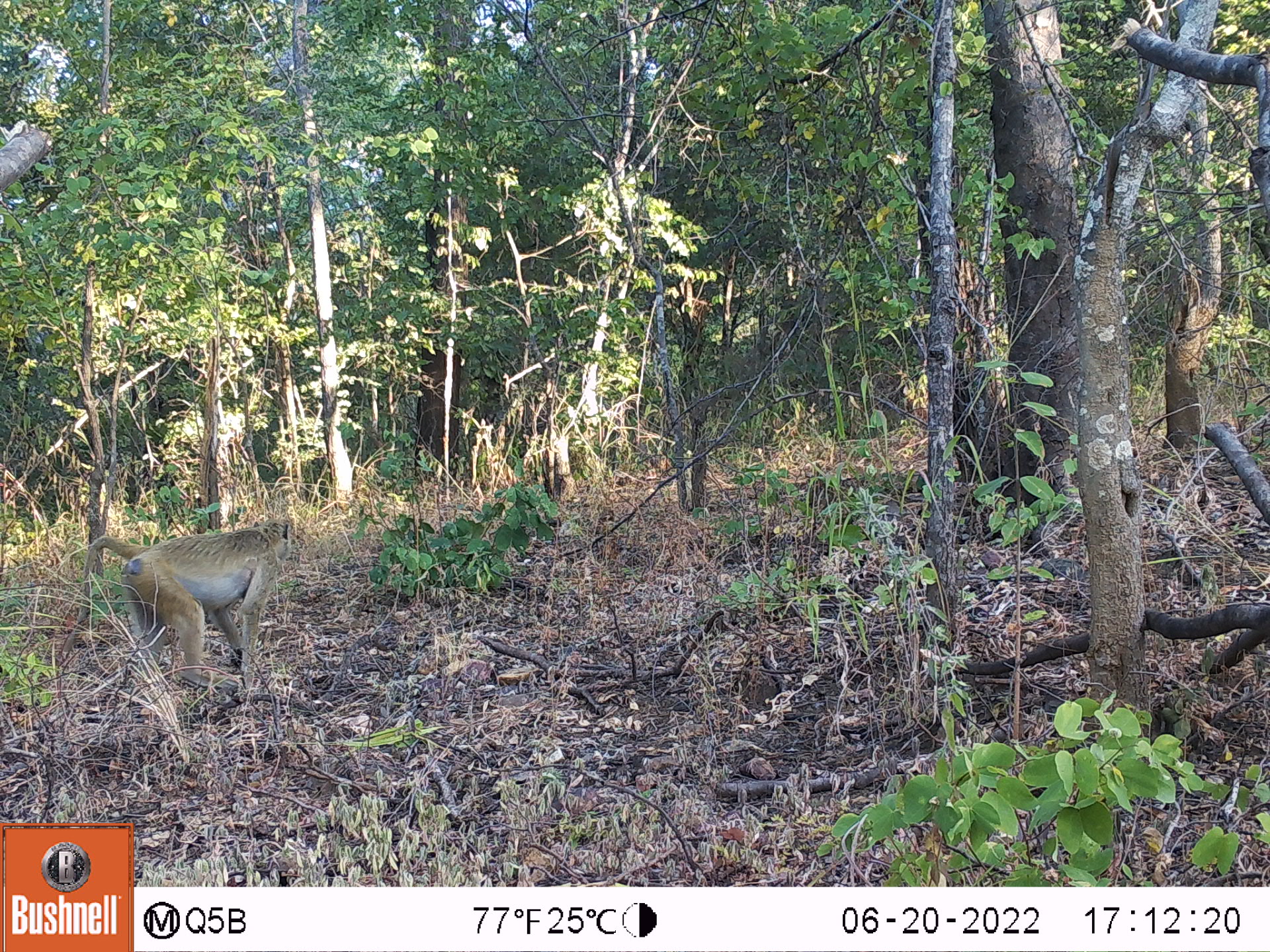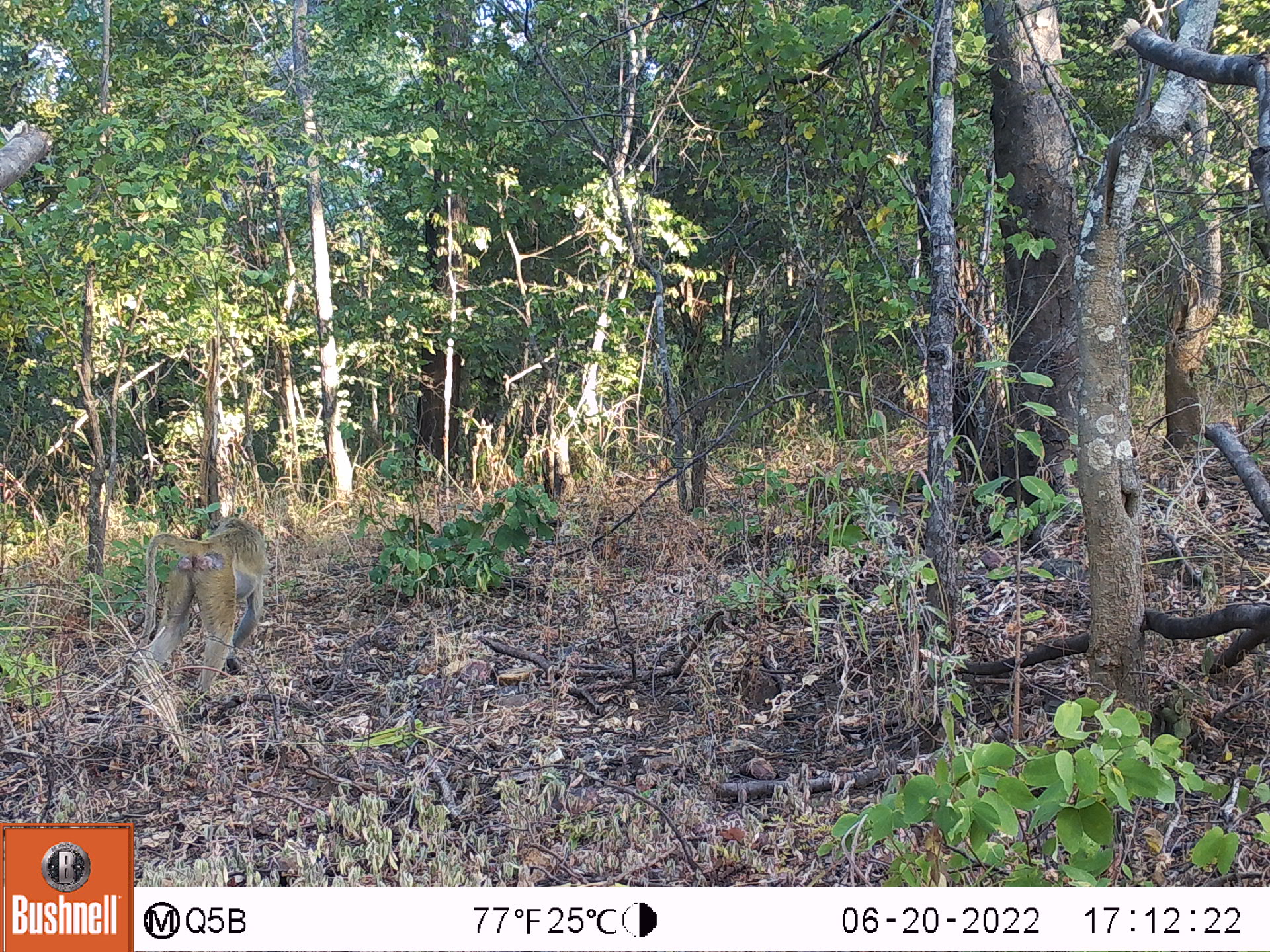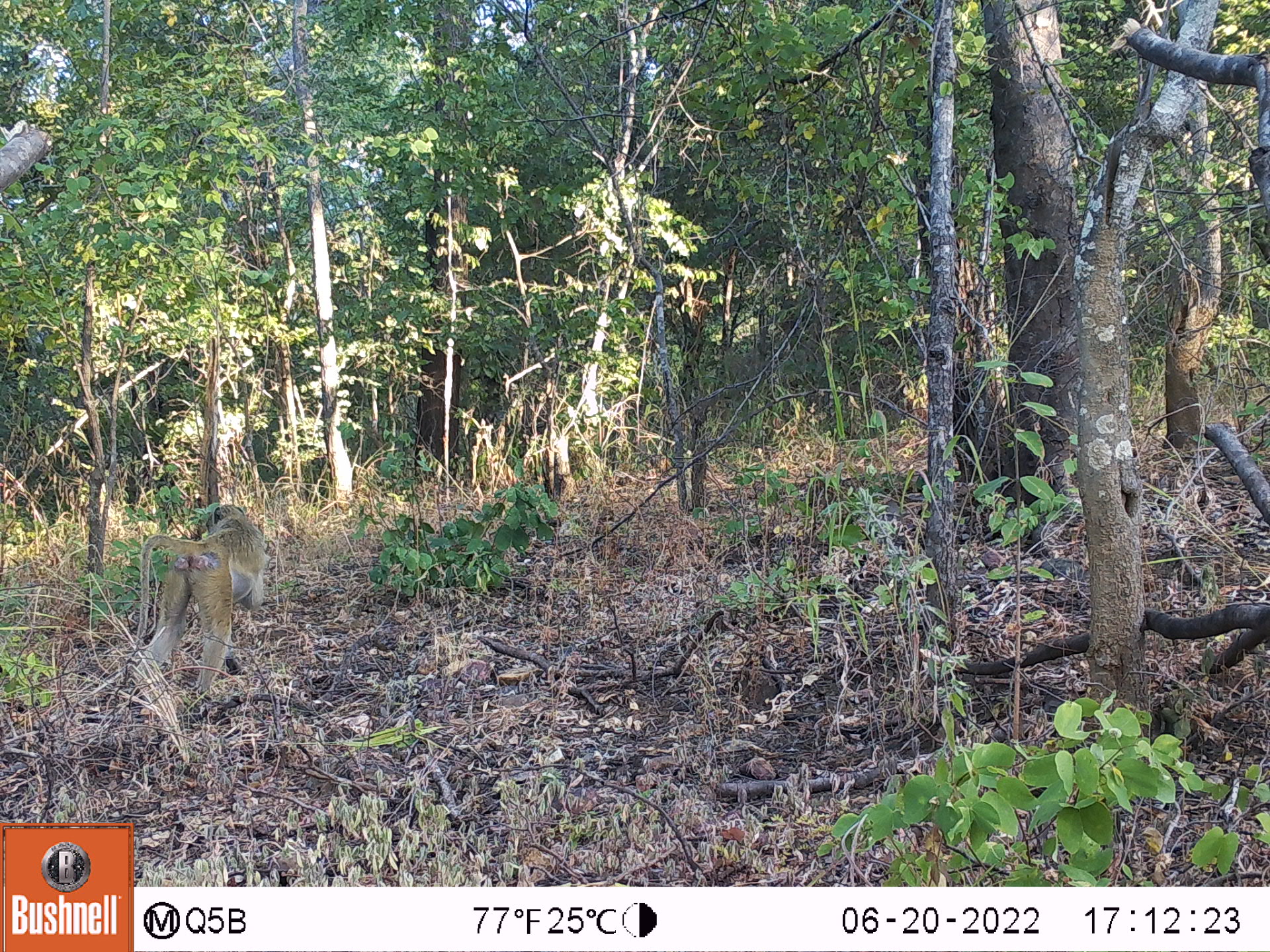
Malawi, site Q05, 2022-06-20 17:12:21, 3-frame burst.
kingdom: Animalia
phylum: Chordata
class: Mammalia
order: Primates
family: Cercopithecidae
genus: Papio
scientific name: Papio cynocephalus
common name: yellow baboon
Yellow baboon (Papio cynocephalus), count 1.